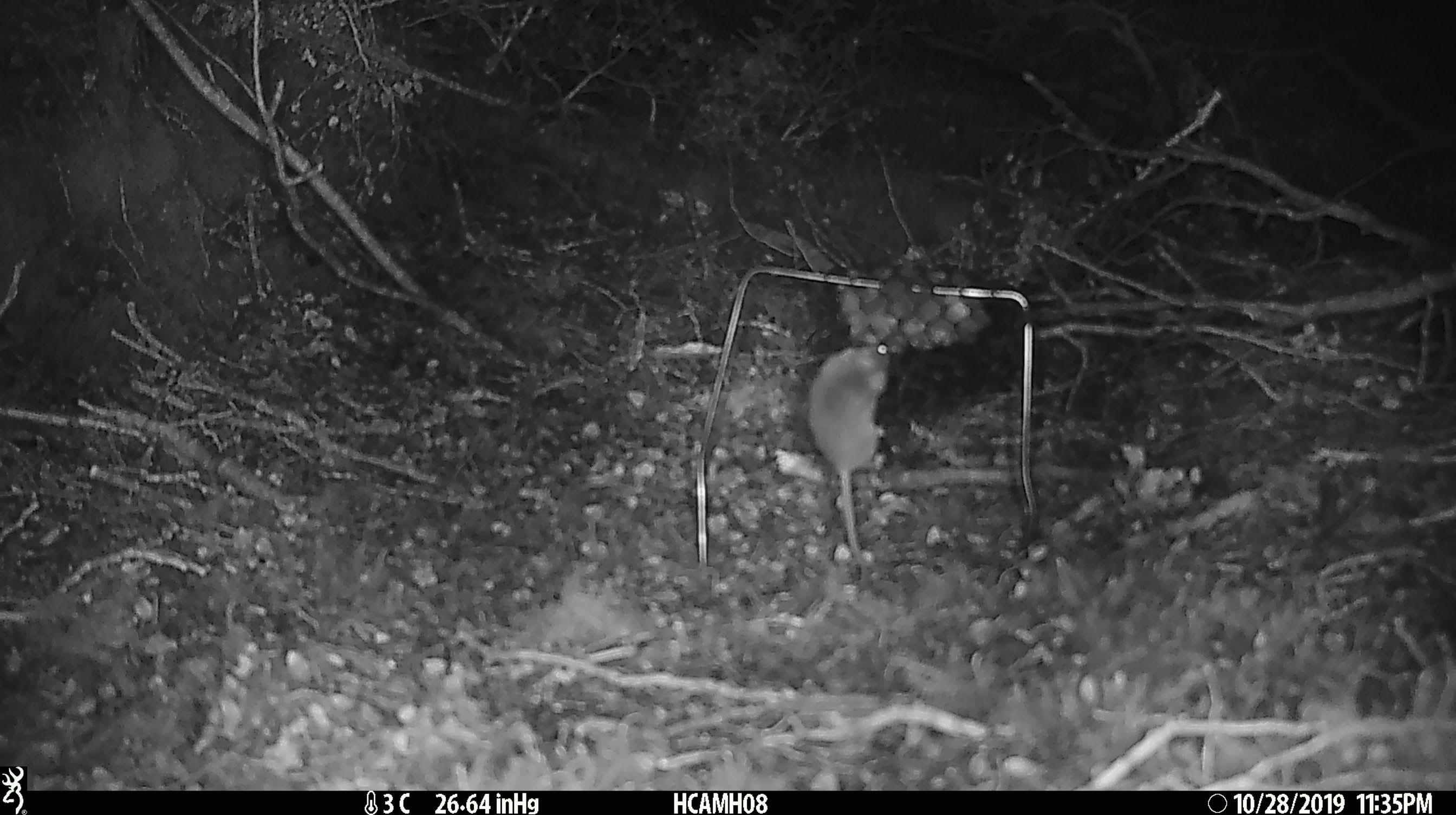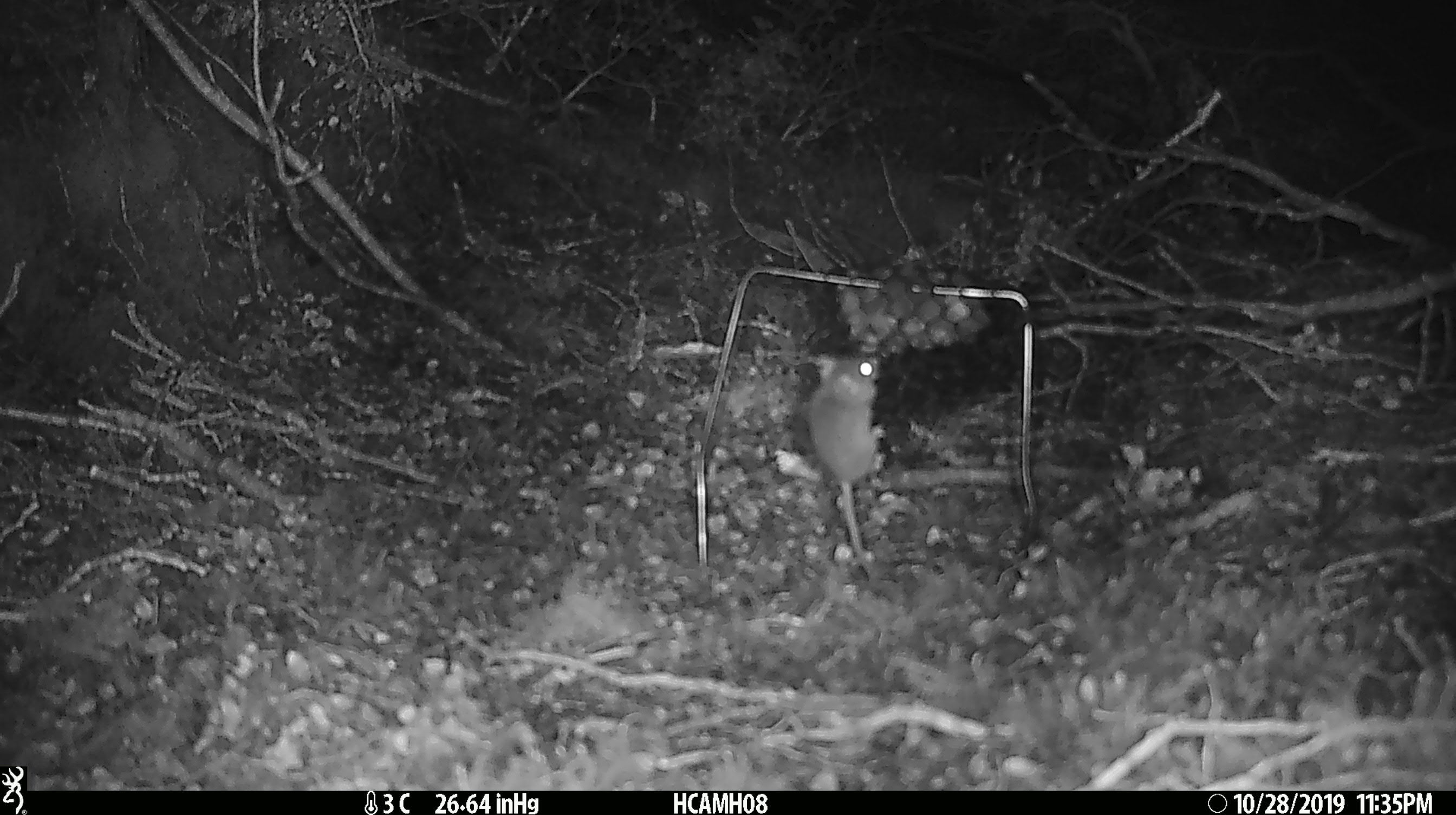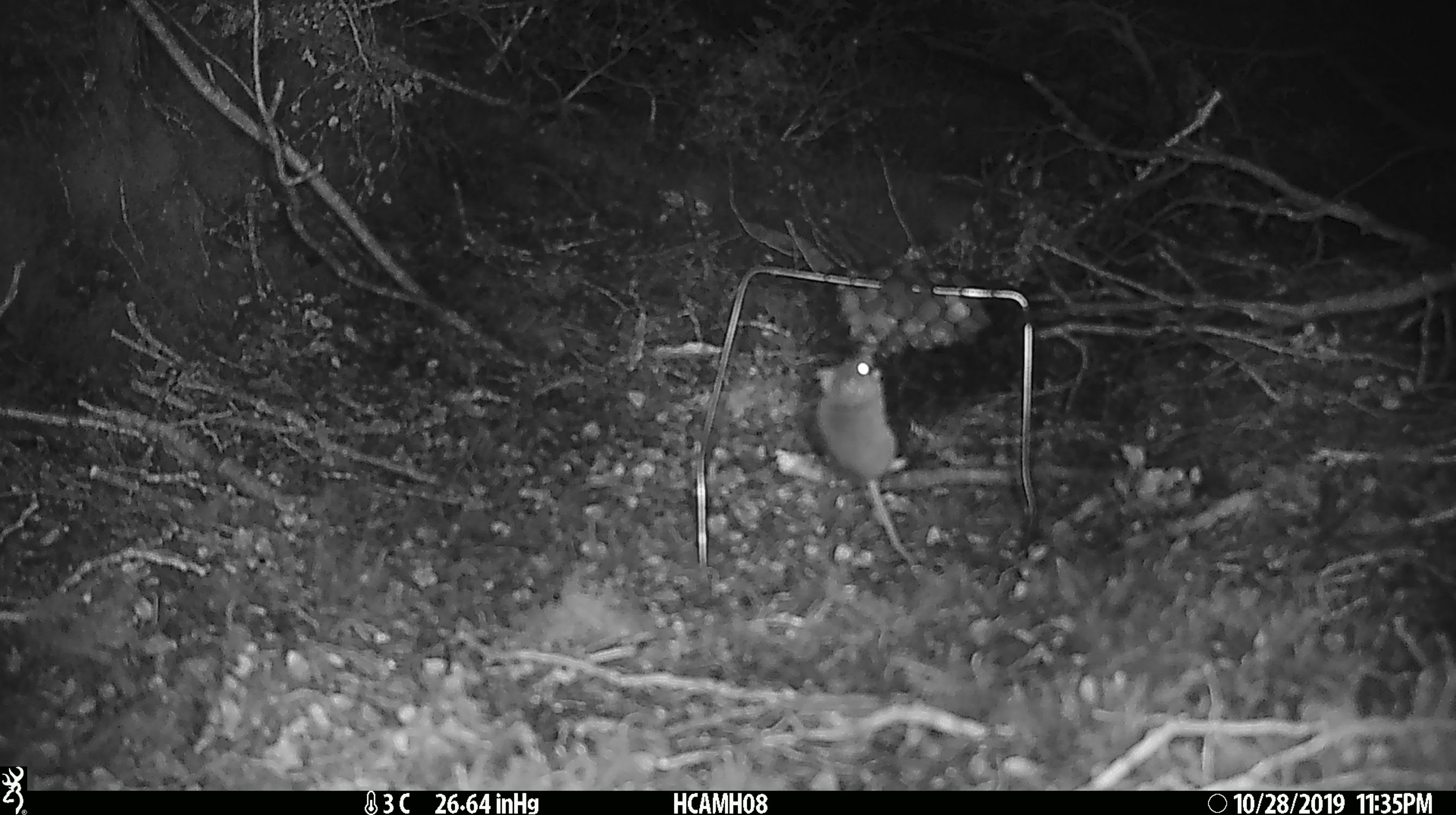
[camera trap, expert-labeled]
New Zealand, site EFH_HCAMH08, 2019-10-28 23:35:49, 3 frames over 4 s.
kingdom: Animalia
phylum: Chordata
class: Mammalia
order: Rodentia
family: Muridae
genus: Mus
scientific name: Mus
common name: mouse